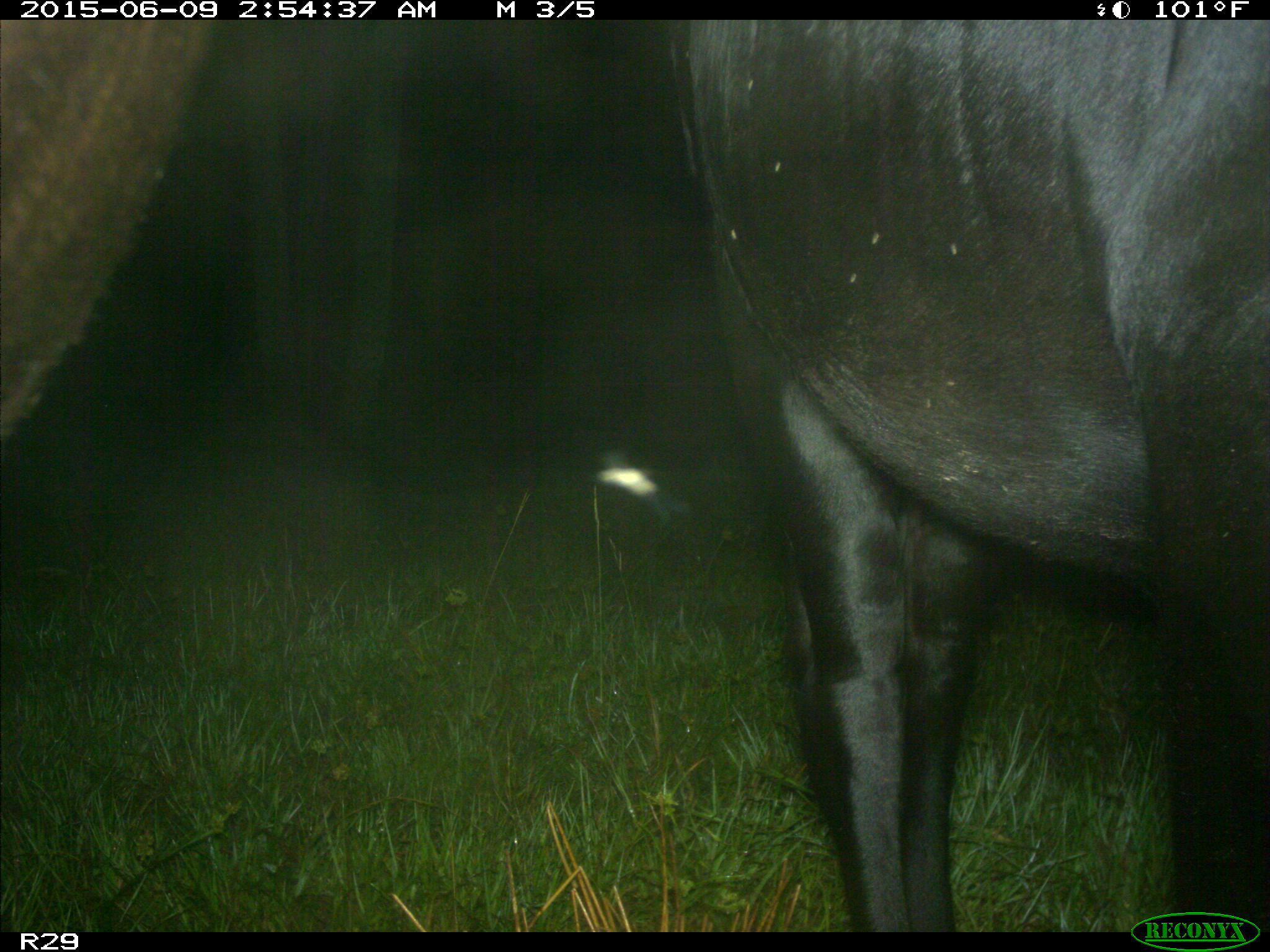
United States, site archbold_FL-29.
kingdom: Animalia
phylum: Chordata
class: Mammalia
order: Artiodactyla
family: Bovidae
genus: Bos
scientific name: Bos taurus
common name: domestic cow